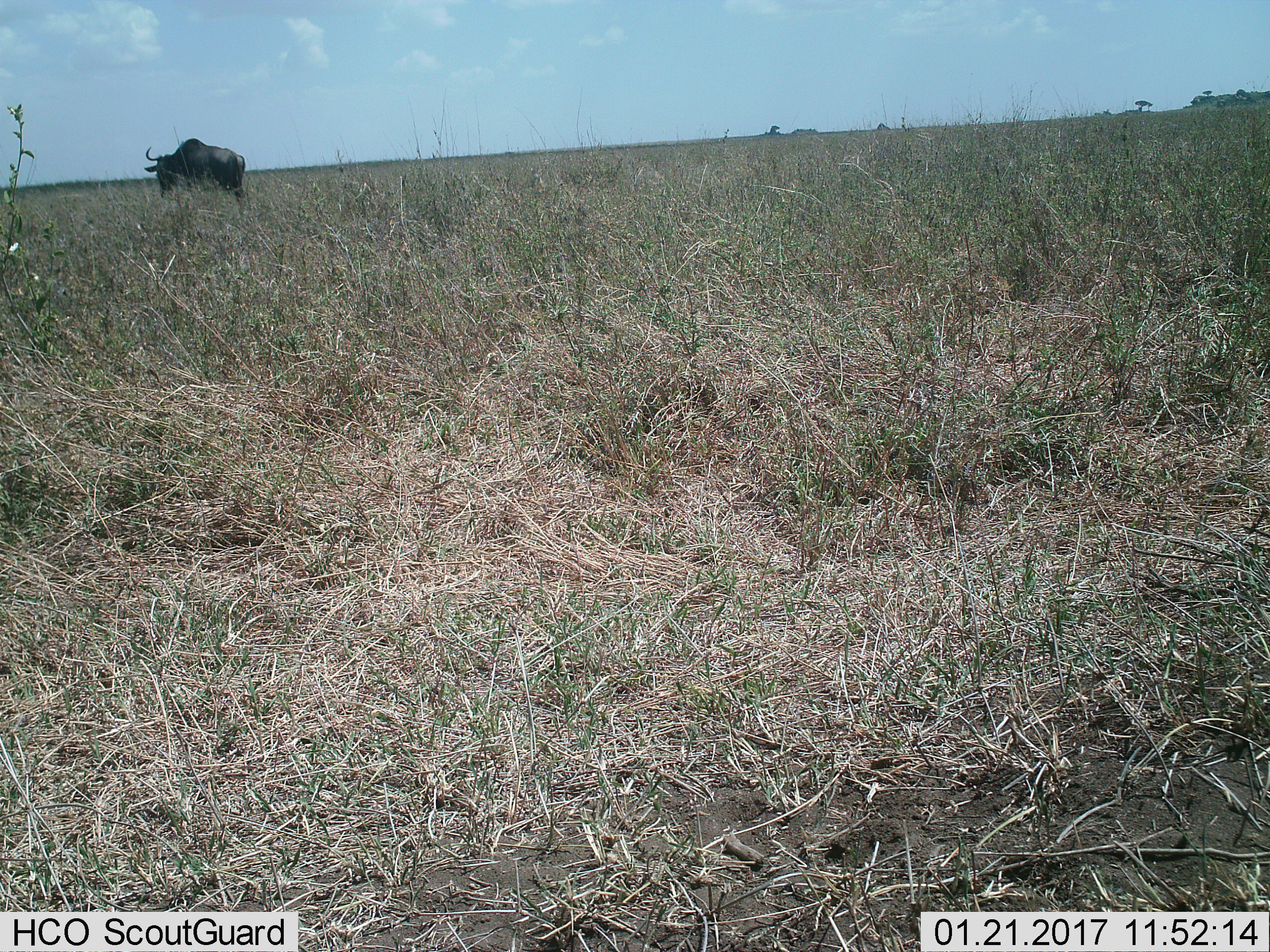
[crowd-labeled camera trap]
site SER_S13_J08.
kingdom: Animalia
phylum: Chordata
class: Mammalia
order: Artiodactyla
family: Bovidae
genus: Connochaetes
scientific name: Connochaetes taurinus taurinus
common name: blue wildebeest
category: wildebeestblue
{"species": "wildebeestblue (blue wildebeest) (Connochaetes taurinus taurinus)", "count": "1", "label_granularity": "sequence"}